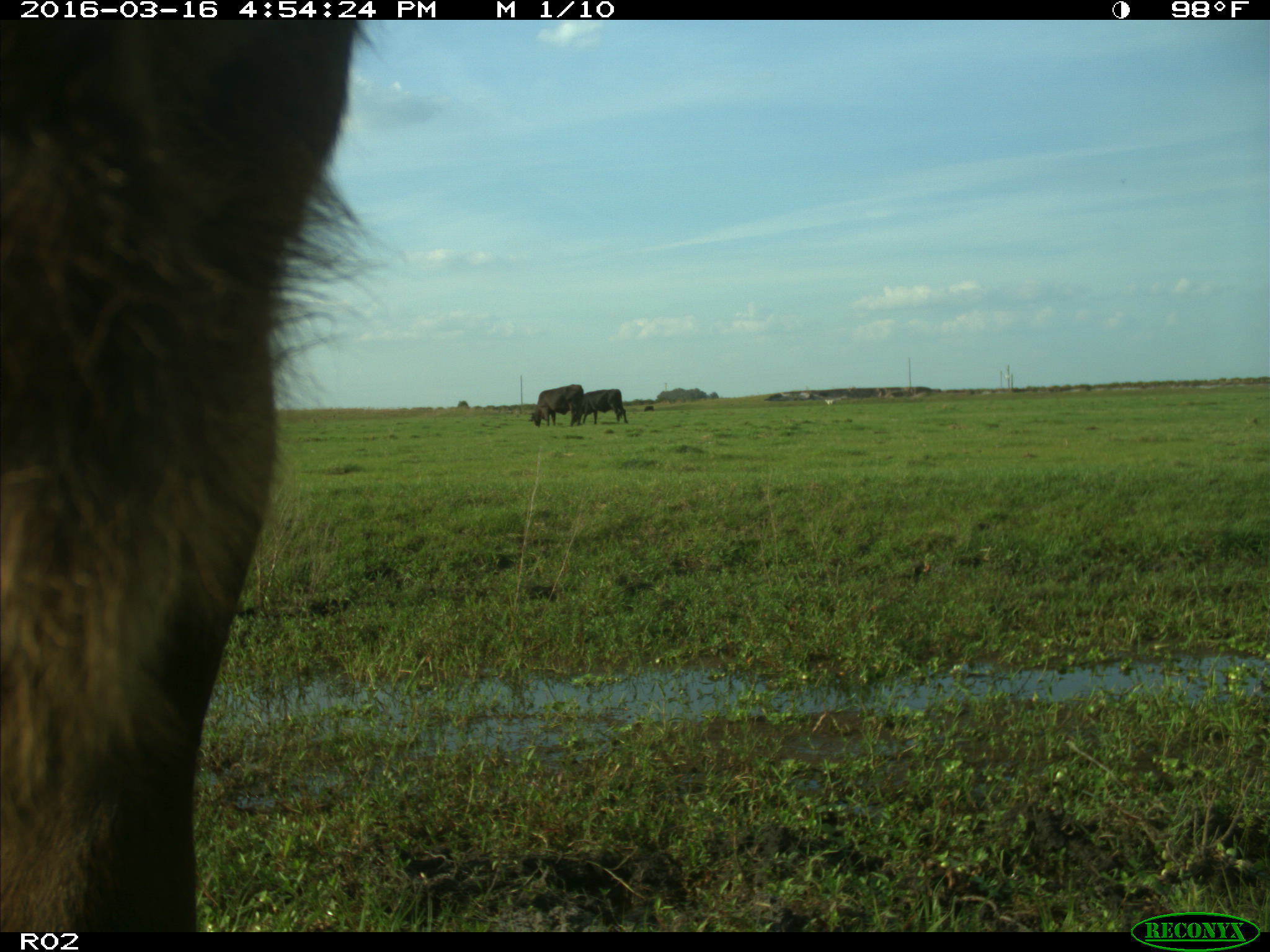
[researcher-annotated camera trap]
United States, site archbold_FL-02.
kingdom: Animalia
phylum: Chordata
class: Mammalia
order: Artiodactyla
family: Bovidae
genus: Bos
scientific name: Bos taurus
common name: domestic cow